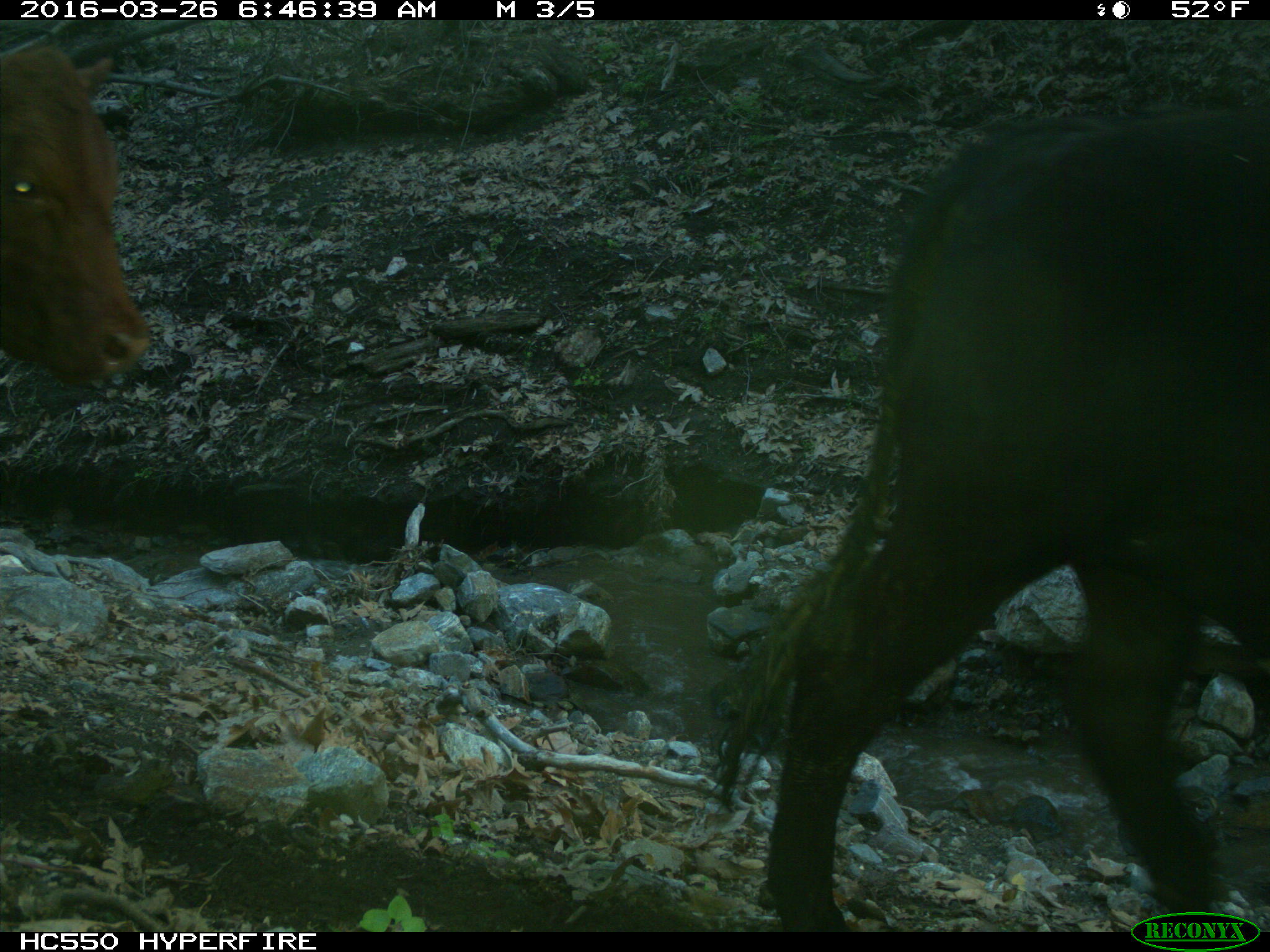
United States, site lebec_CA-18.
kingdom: Animalia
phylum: Chordata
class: Mammalia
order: Artiodactyla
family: Bovidae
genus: Bos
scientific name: Bos taurus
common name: domestic cow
Bos taurus (domestic cow).